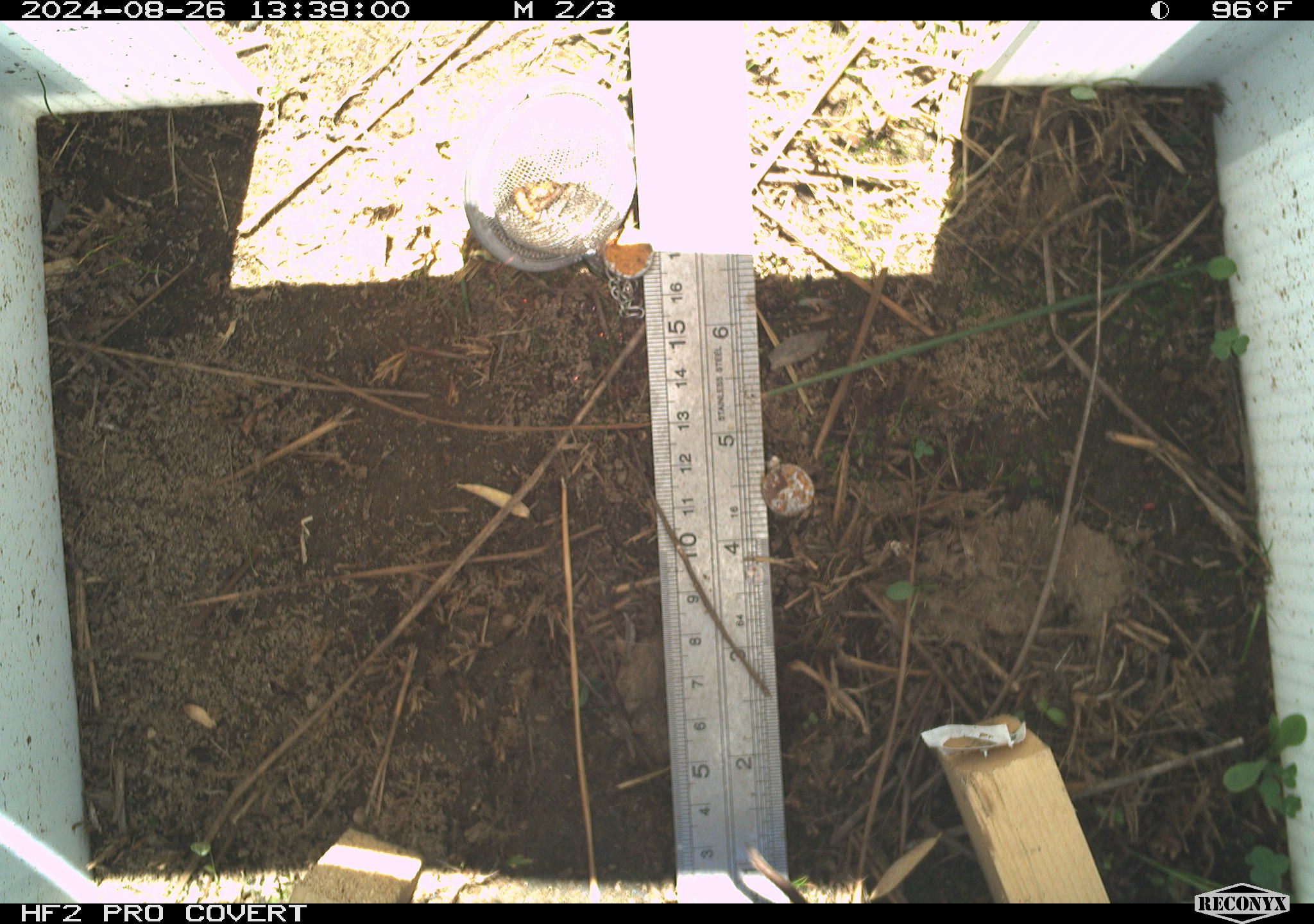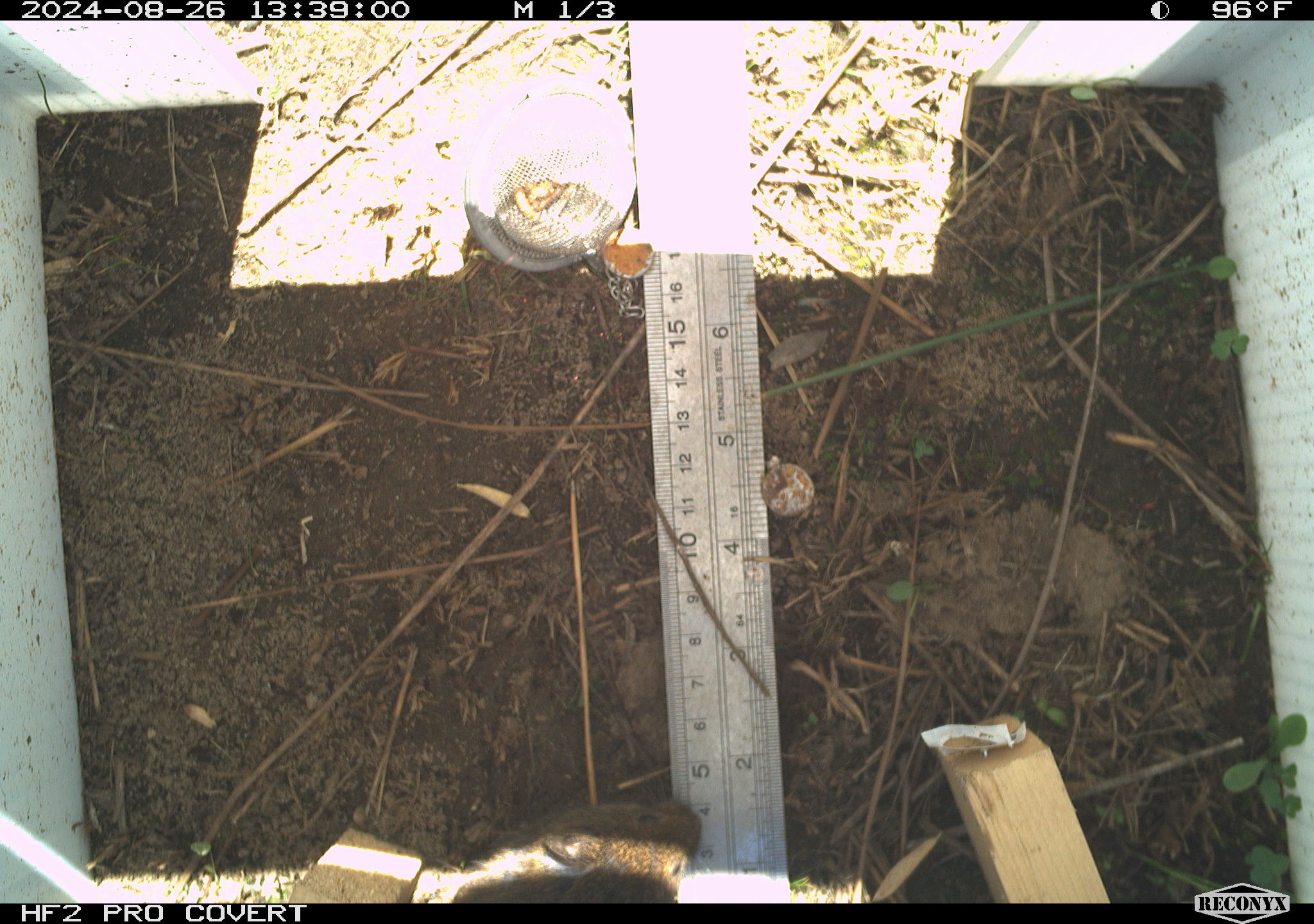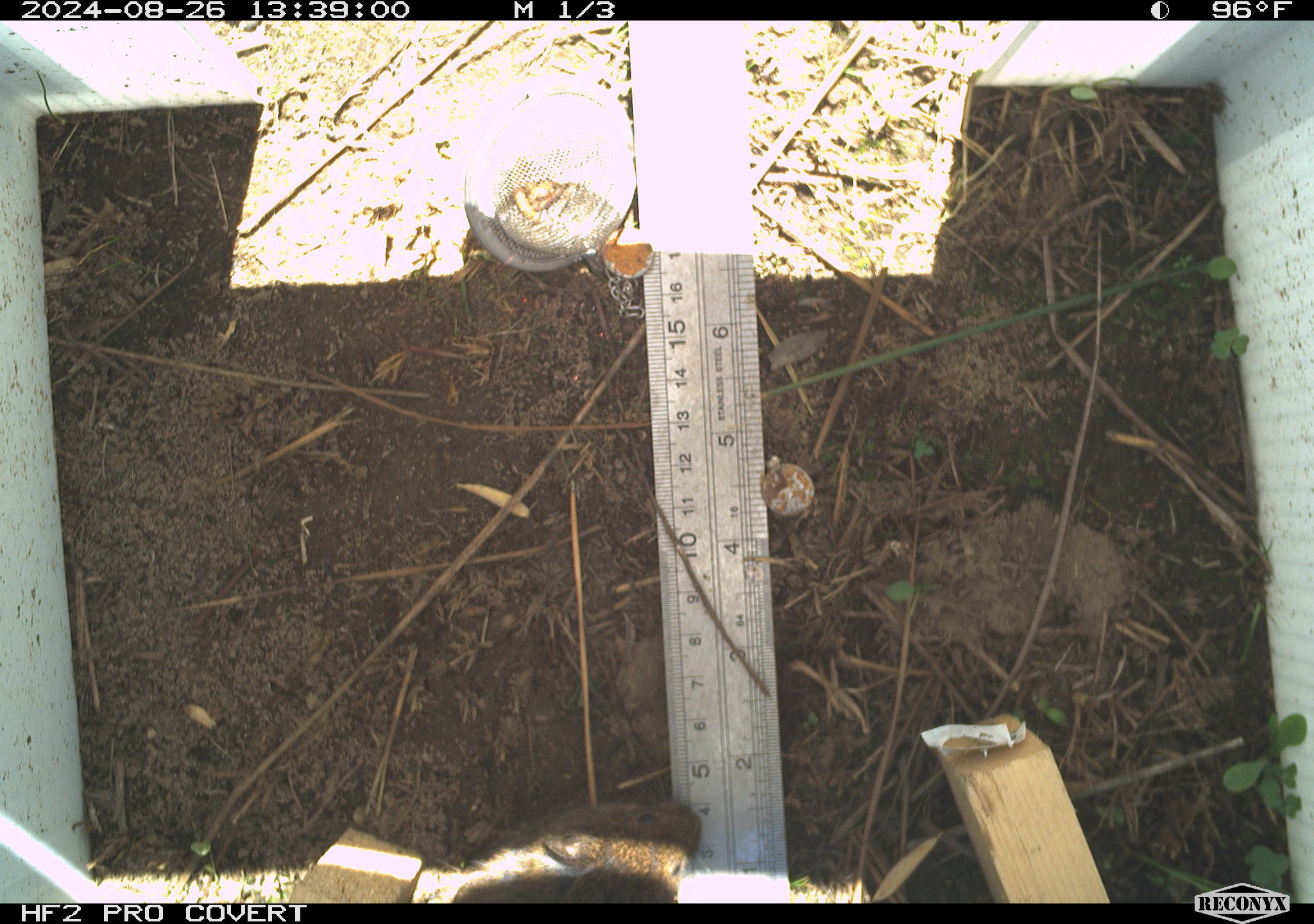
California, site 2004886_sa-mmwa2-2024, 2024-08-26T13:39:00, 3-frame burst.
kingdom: Animalia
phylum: Chordata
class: Mammalia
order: Rodentia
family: Cricetidae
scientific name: Arvicolinae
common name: voles, lemmings, and muskrats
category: arvicolinae subfamily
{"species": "arvicolinae subfamily (voles, lemmings, and muskrats) (Arvicolinae)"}